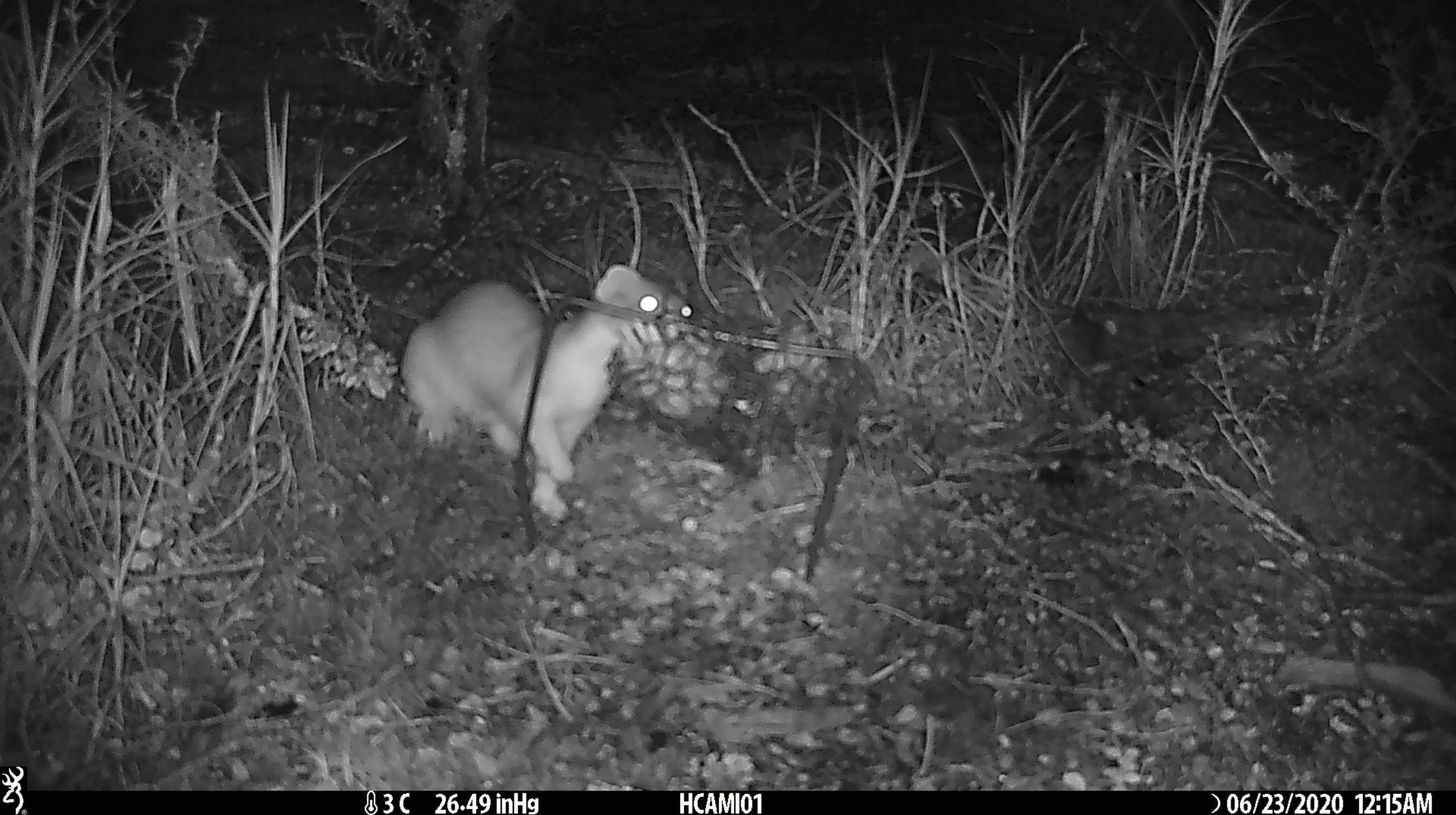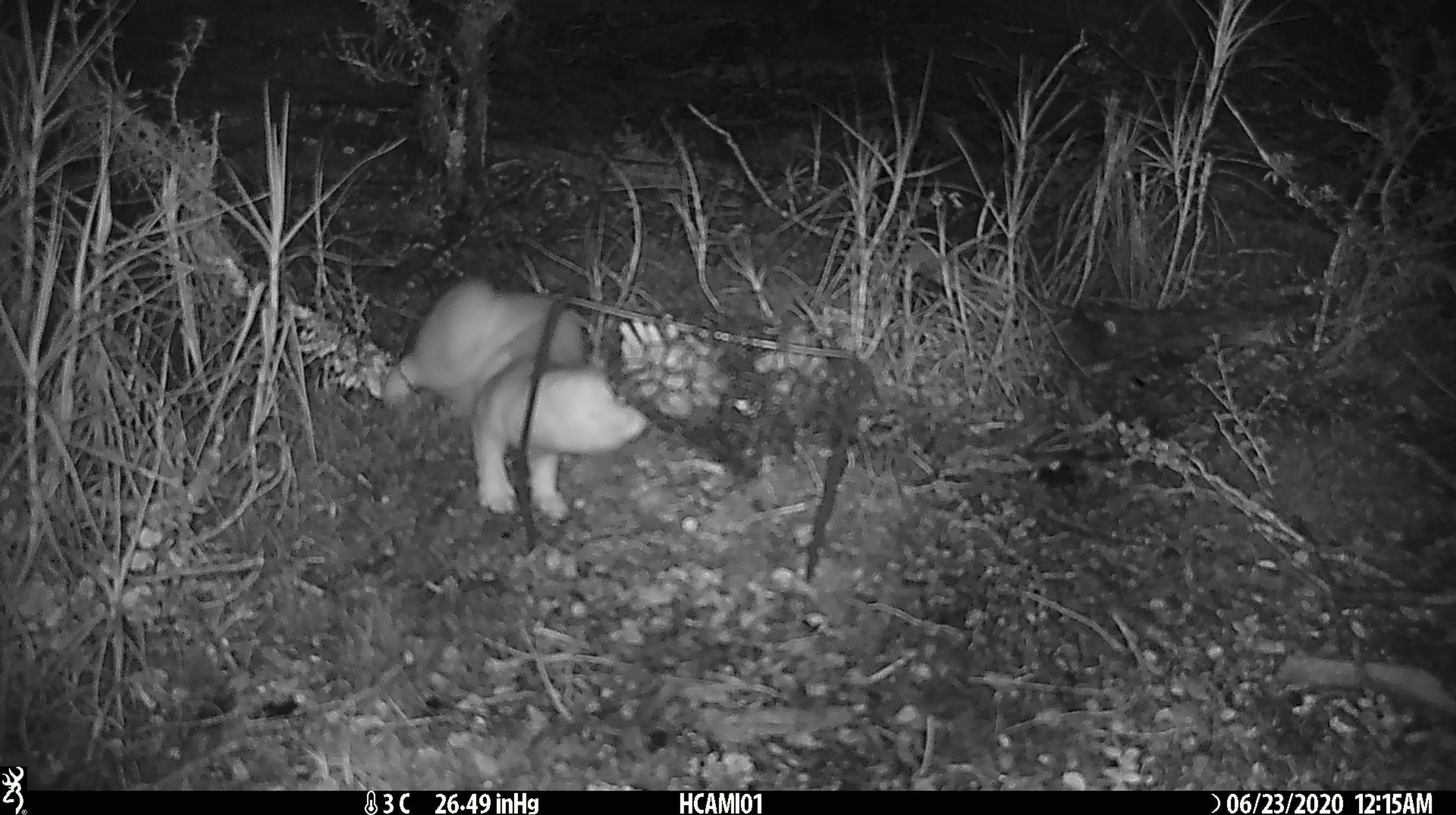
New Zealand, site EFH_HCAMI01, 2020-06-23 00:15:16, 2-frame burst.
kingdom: Animalia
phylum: Chordata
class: Mammalia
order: Carnivora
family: Mustelidae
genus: Mustela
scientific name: Mustela erminea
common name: stoat